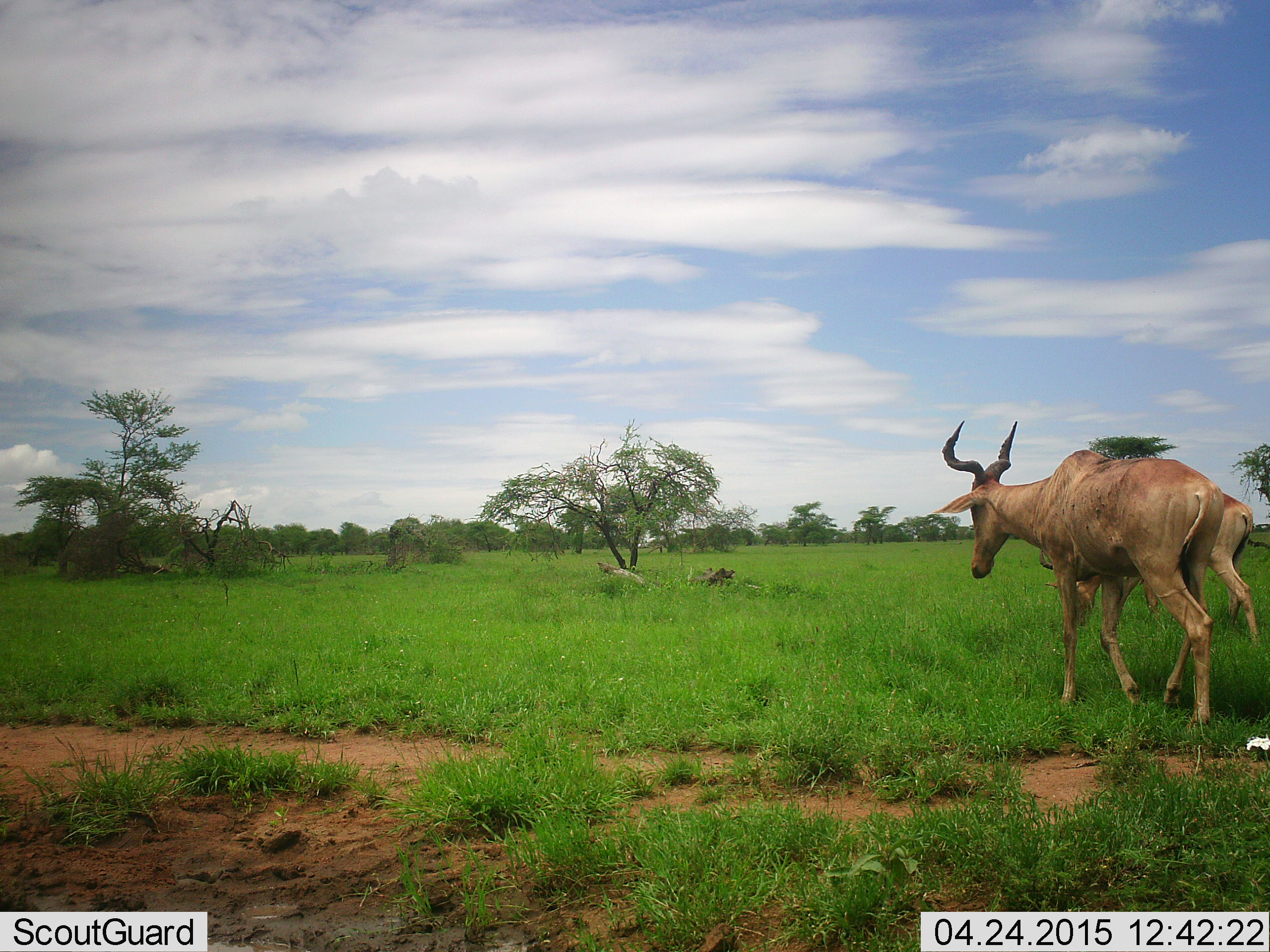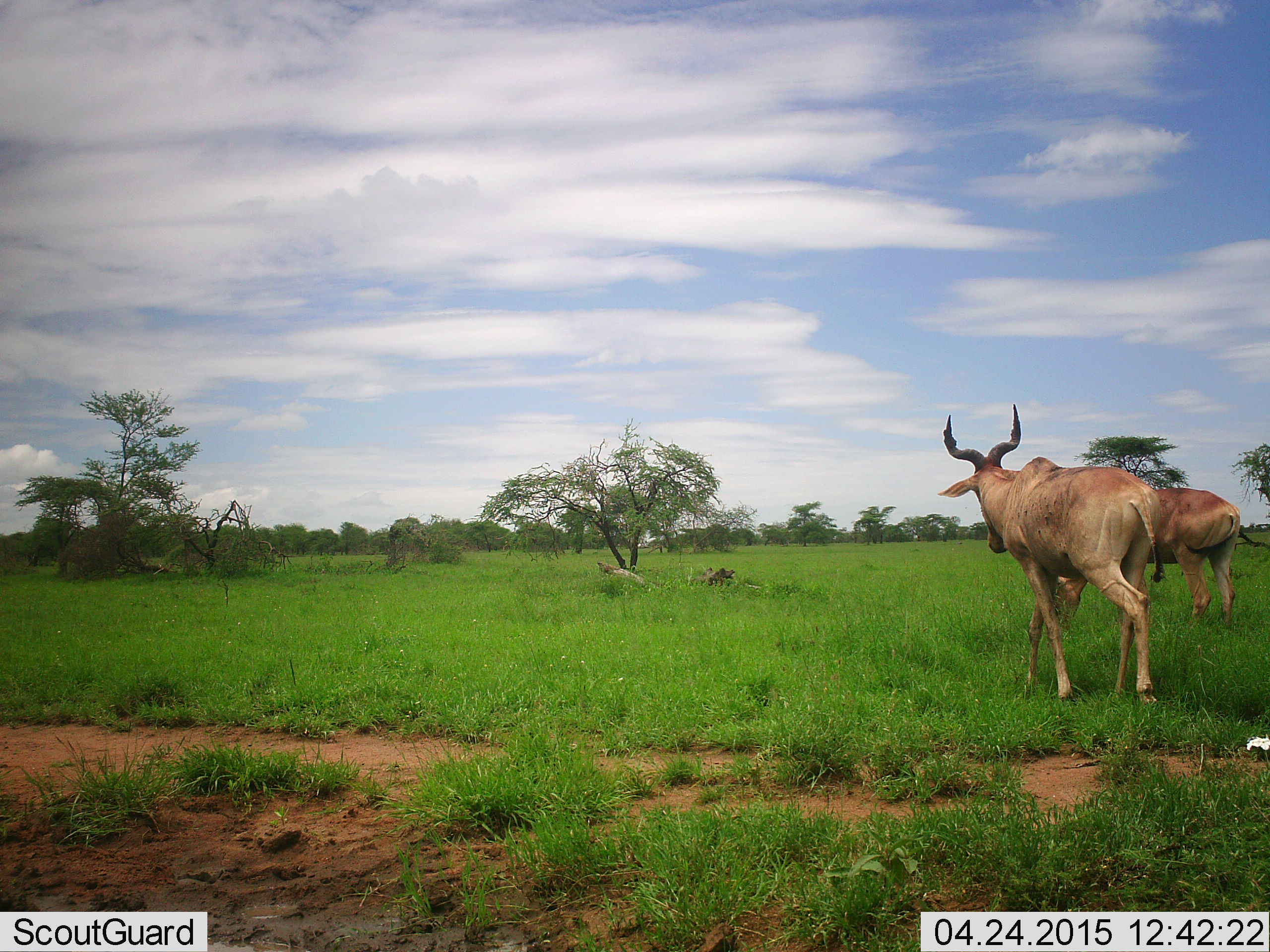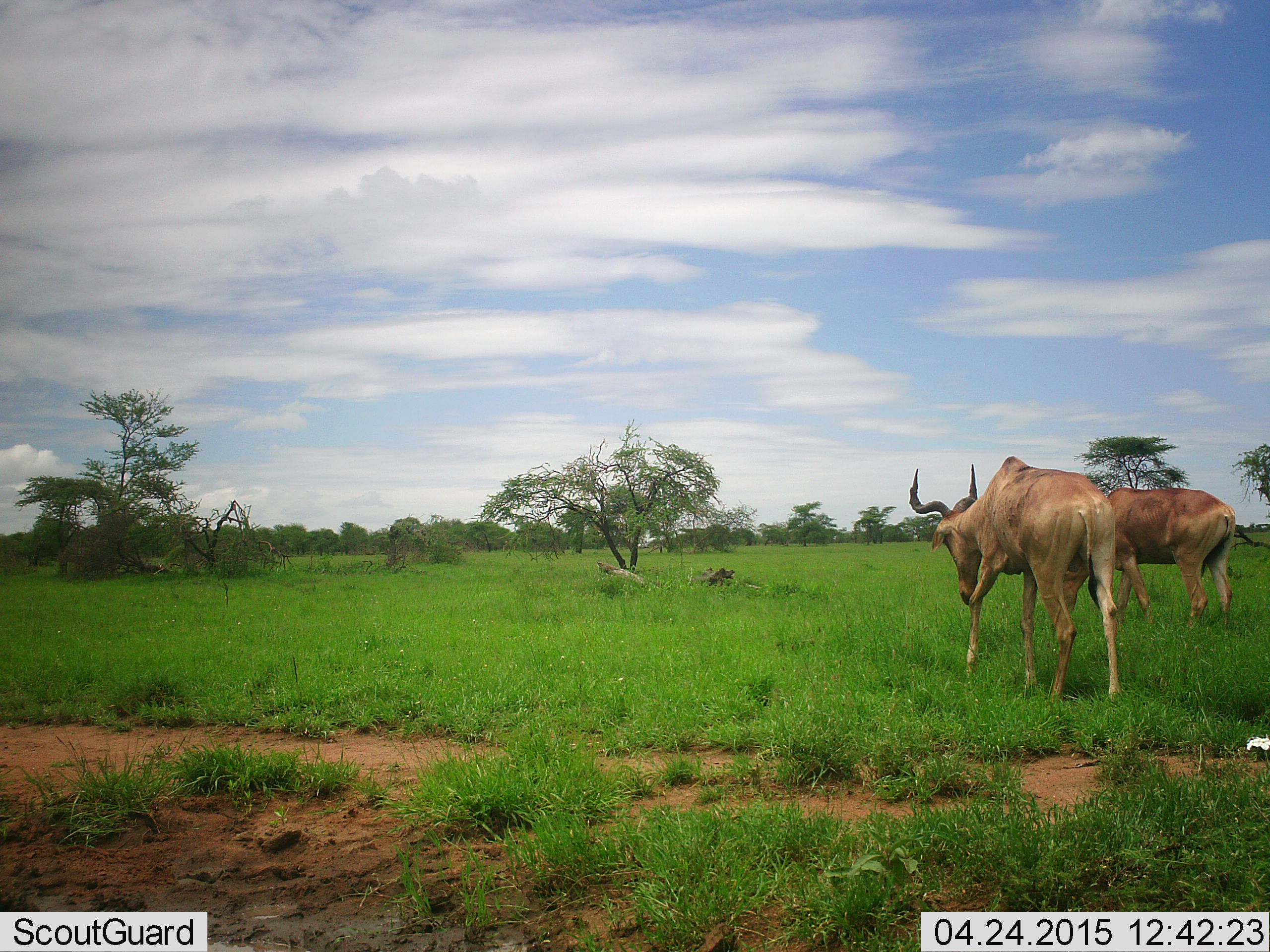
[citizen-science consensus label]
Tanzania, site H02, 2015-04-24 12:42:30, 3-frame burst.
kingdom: Animalia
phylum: Chordata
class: Mammalia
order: Artiodactyla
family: Bovidae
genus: Alcelaphus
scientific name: Alcelaphus buselaphus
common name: hartebeest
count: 2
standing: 0%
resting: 0%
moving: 100%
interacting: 0%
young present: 0%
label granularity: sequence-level